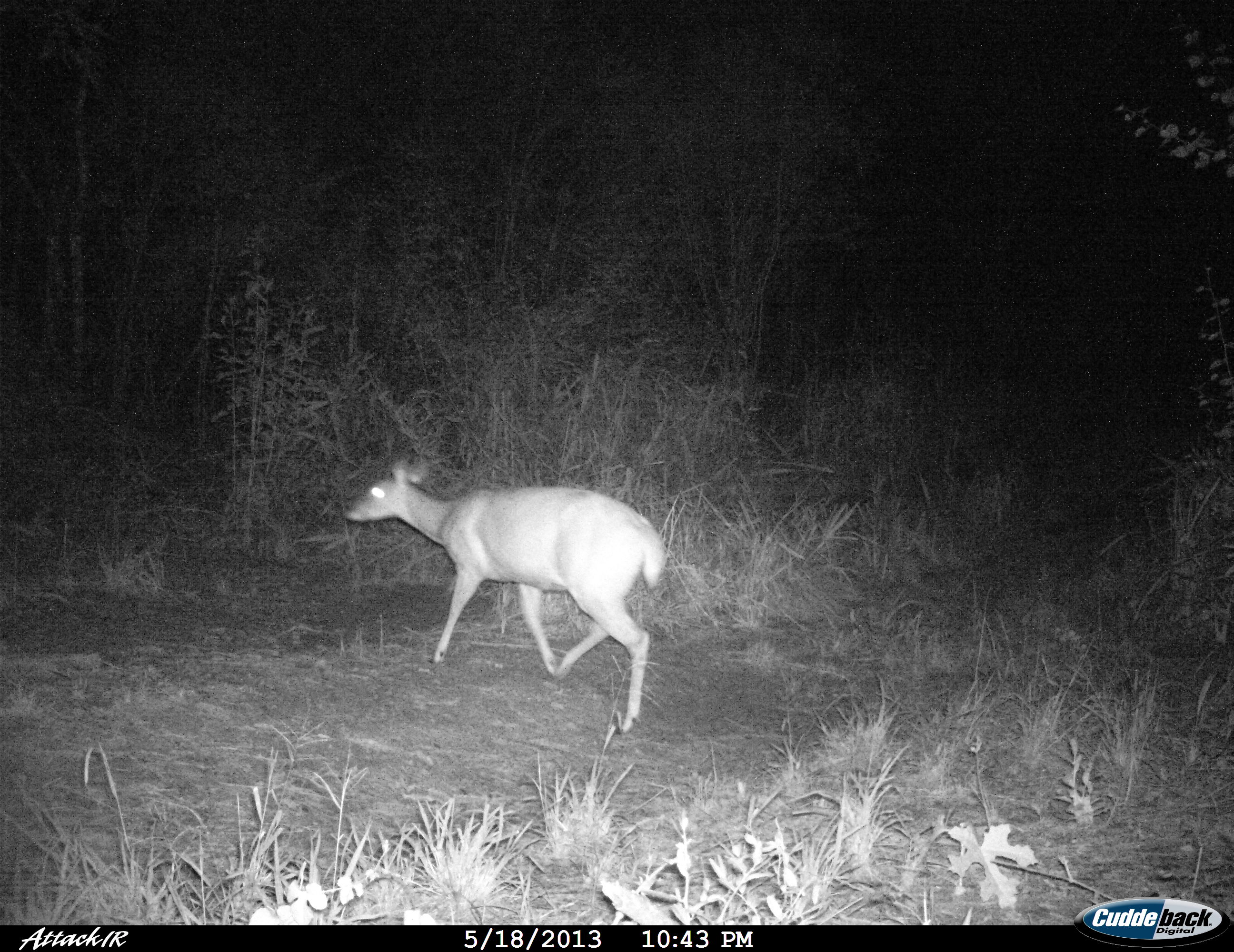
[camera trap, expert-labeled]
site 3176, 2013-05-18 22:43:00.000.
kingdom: Animalia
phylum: Chordata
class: Mammalia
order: Artiodactyla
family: Cervidae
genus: Mazama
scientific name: Mazama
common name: brockets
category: mazama sp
Mazama sp (brockets) (Mazama), count 1.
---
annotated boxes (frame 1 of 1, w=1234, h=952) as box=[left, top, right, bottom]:
mazama sp: box=[341, 456, 668, 735]